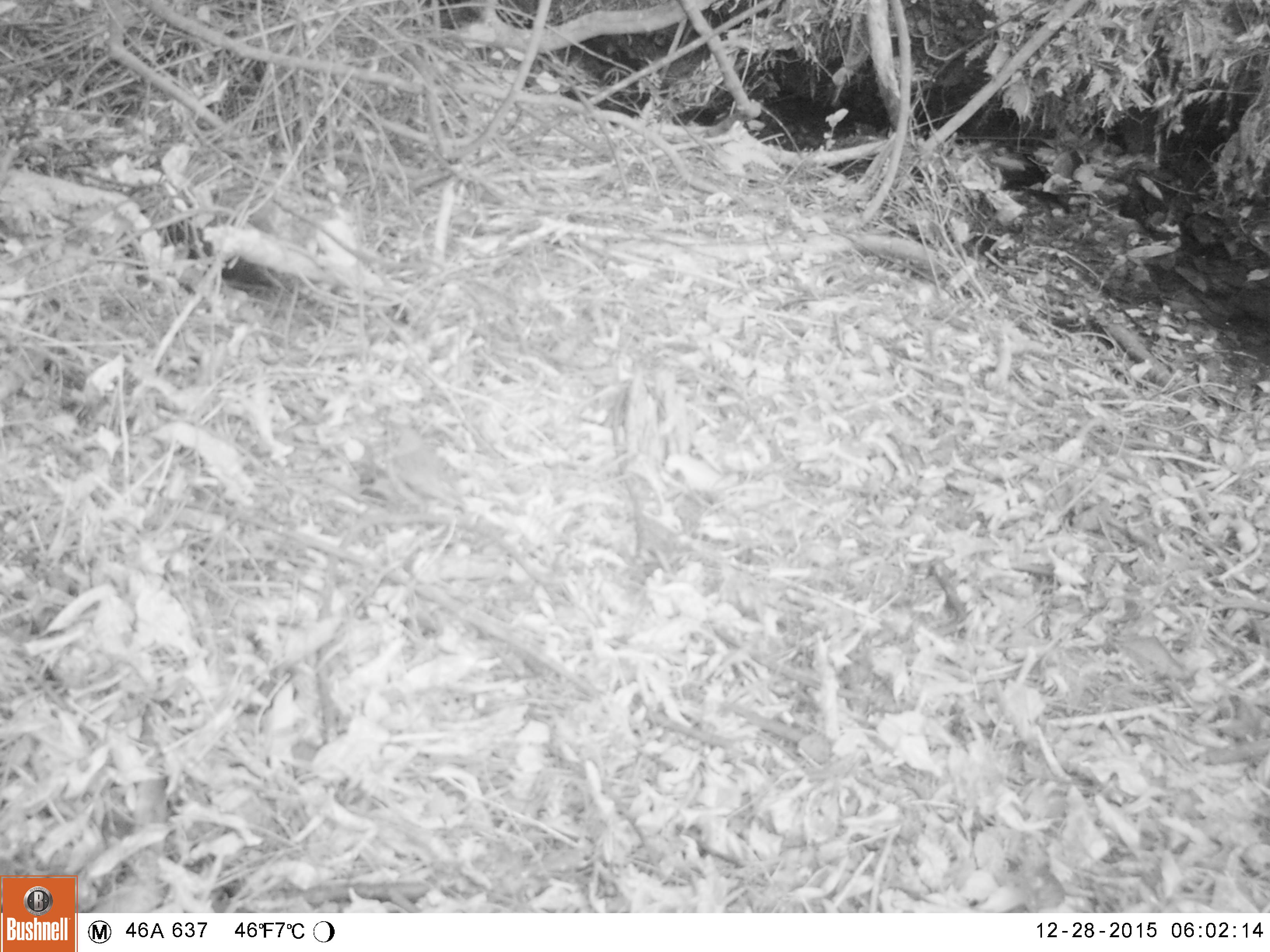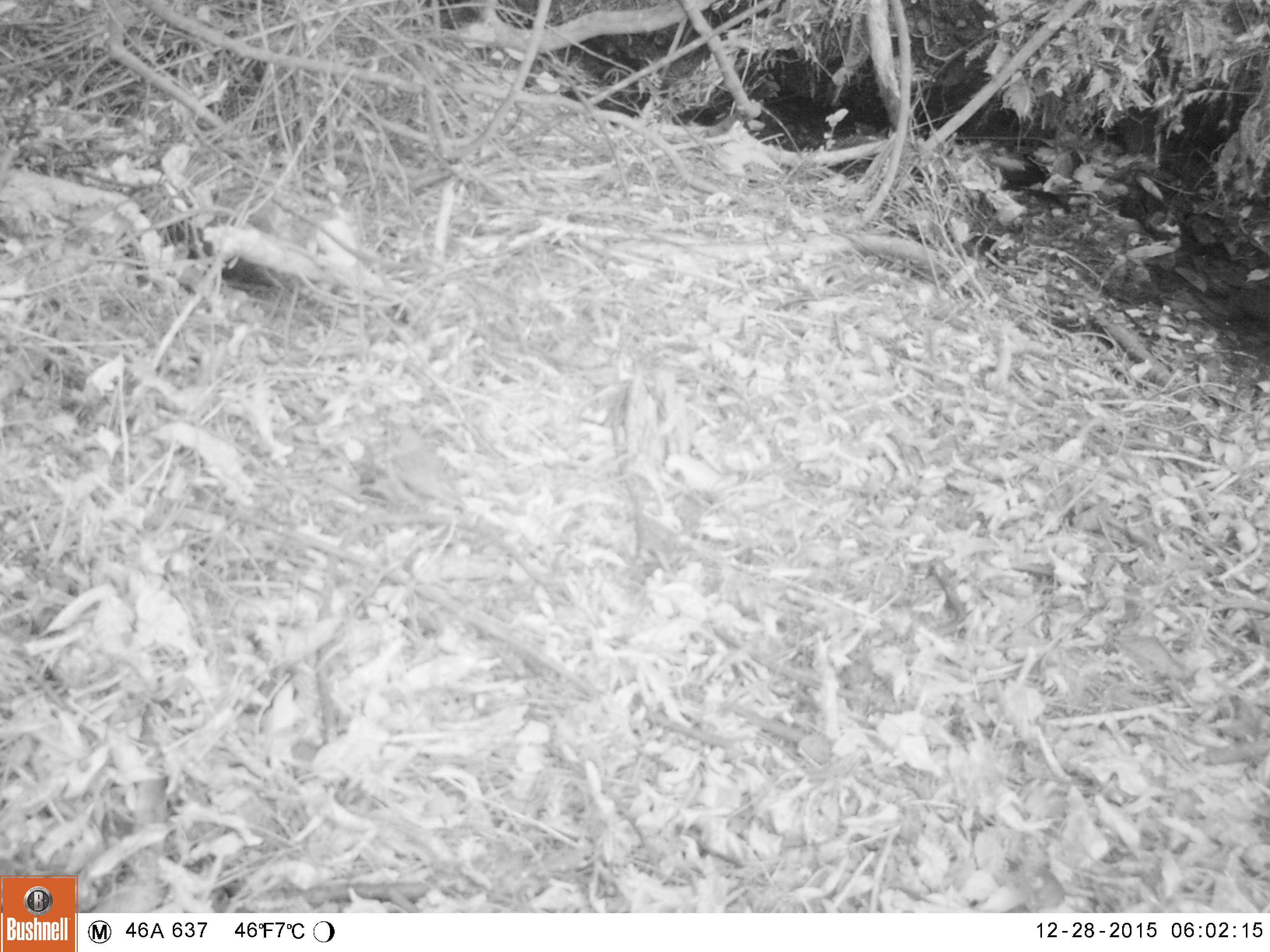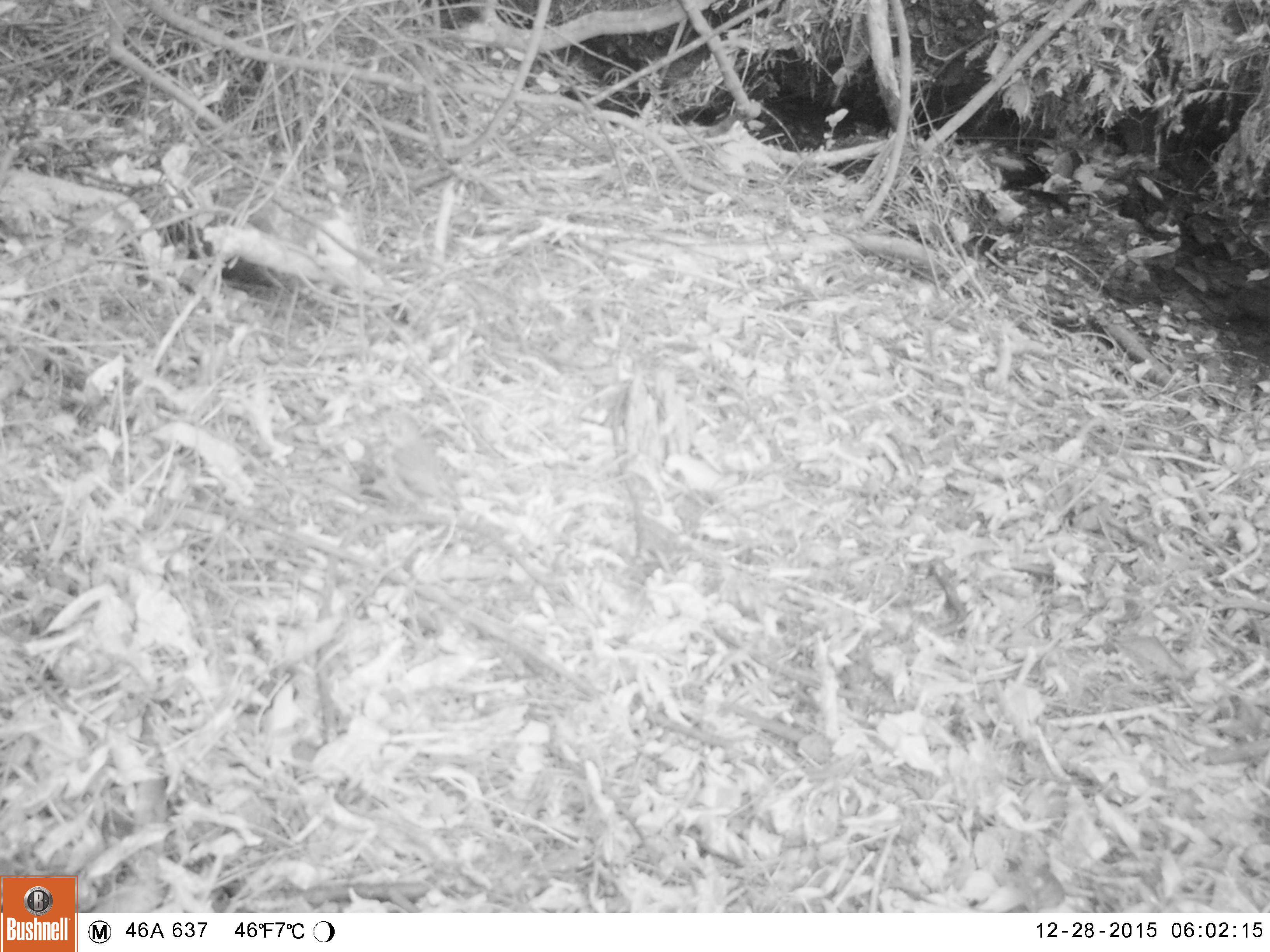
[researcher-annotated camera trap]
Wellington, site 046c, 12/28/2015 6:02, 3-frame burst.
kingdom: Animalia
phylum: Chordata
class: Aves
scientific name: Aves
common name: bird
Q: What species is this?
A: Bird (Aves).